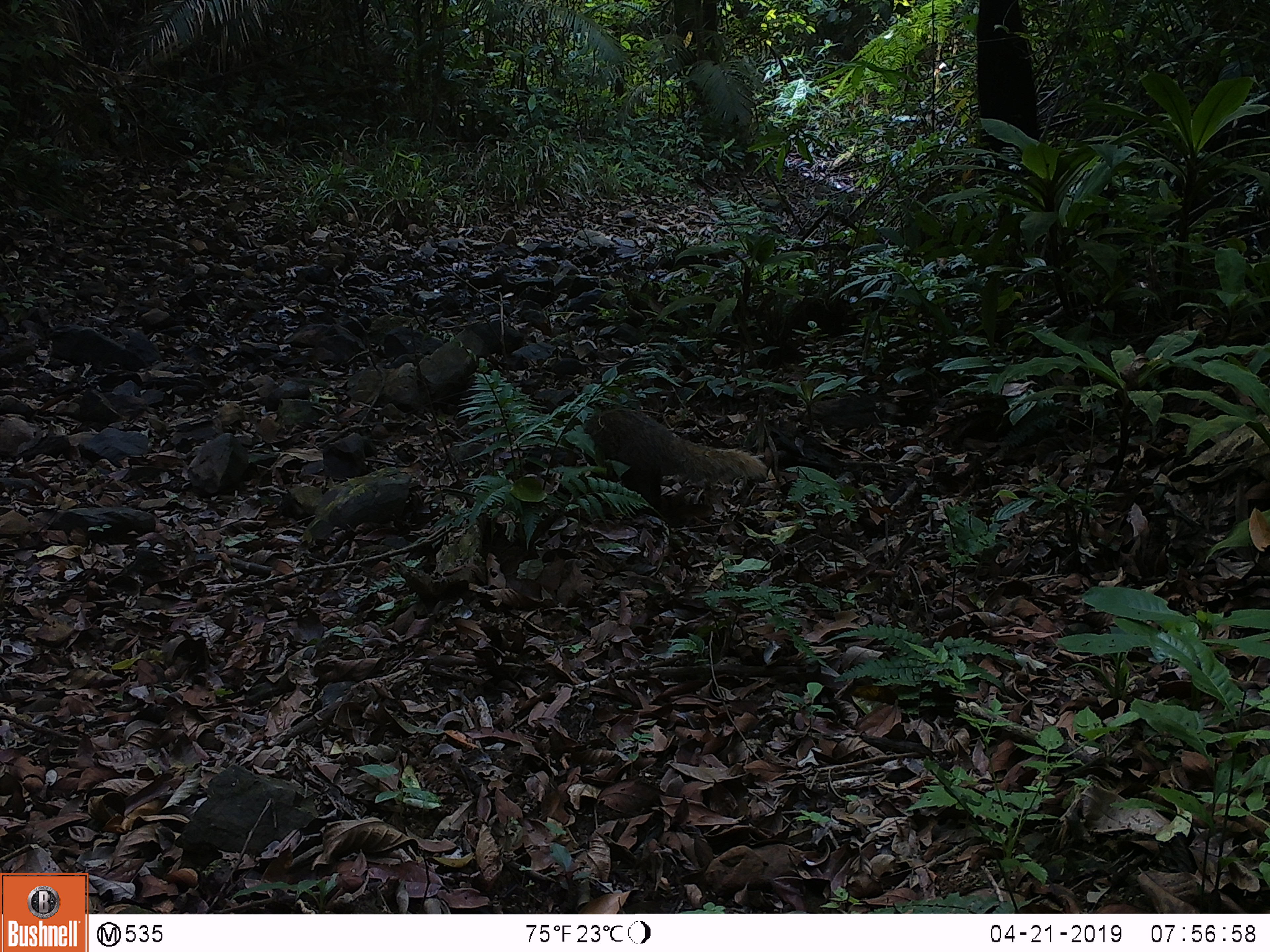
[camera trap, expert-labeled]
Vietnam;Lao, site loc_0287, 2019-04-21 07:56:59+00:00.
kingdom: Animalia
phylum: Chordata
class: Mammalia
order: Carnivora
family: Herpestidae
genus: Urva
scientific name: Urva urva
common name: crab-eating mongoose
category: crab eating mongoose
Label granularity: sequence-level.